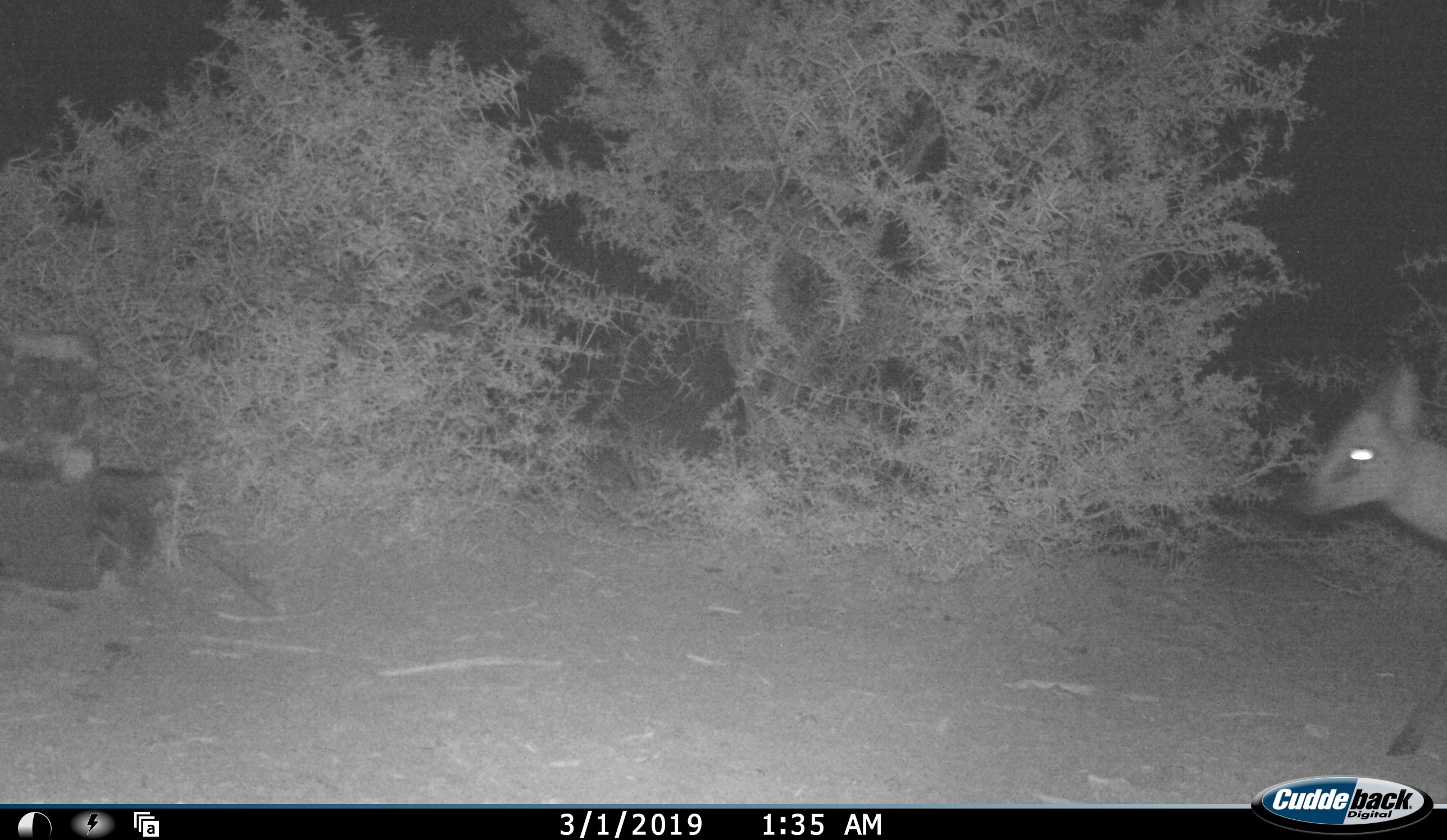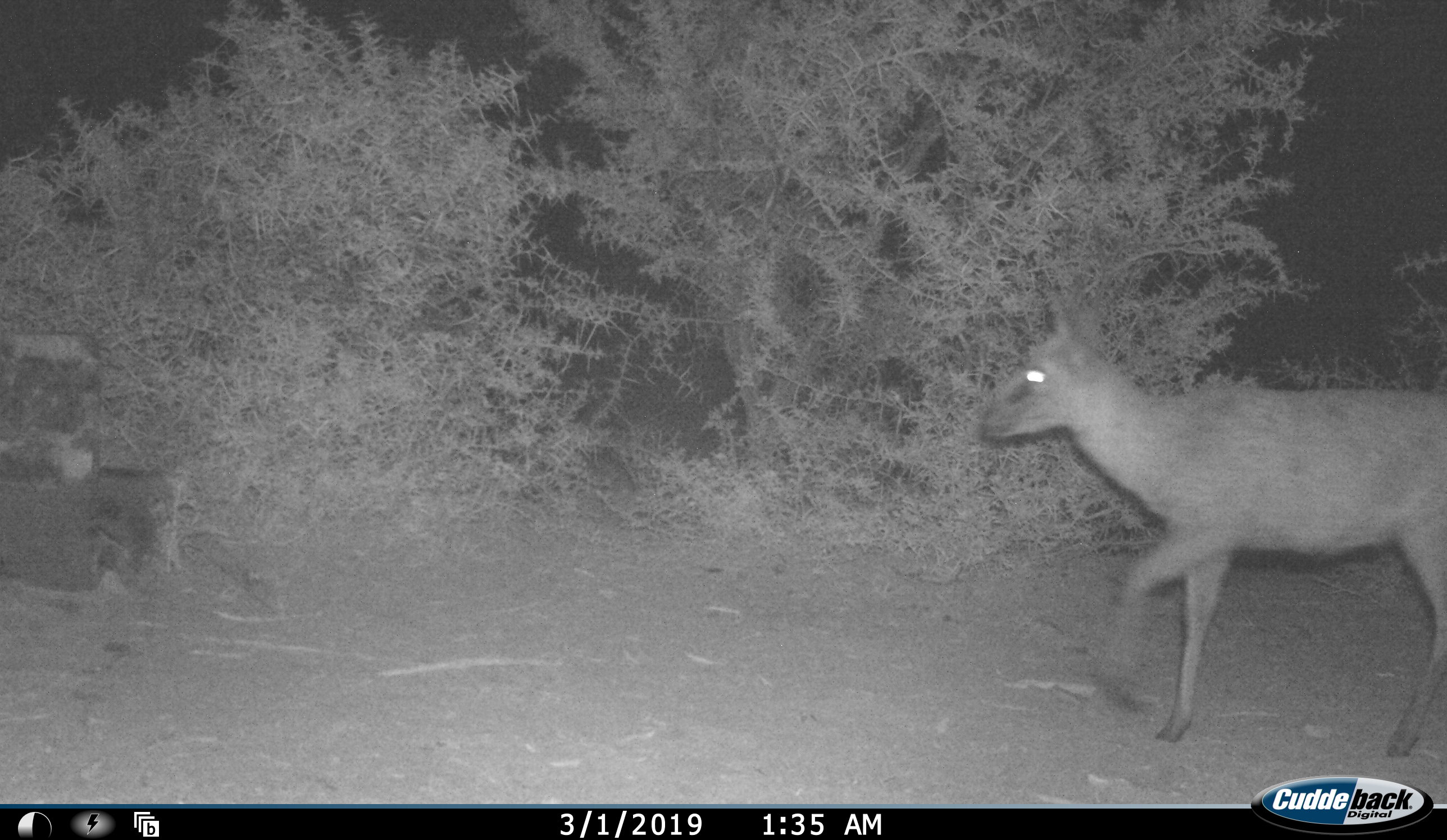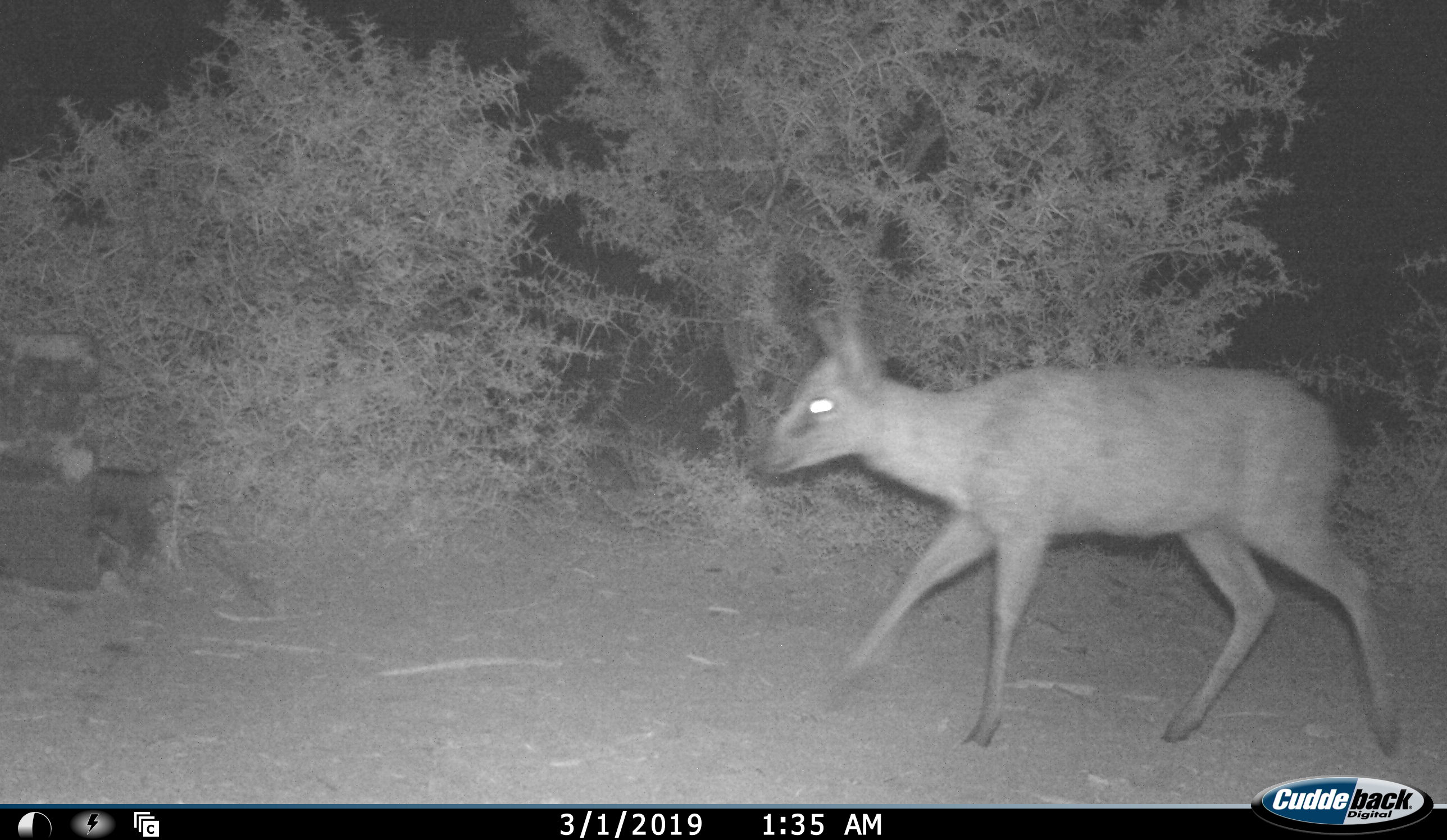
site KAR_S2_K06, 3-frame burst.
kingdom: Animalia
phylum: Chordata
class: Mammalia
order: Artiodactyla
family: Bovidae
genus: Sylvicapra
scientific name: Sylvicapra grimmia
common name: common duiker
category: duikercommongrey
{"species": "duikercommongrey (common duiker) (Sylvicapra grimmia)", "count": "1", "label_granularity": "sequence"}